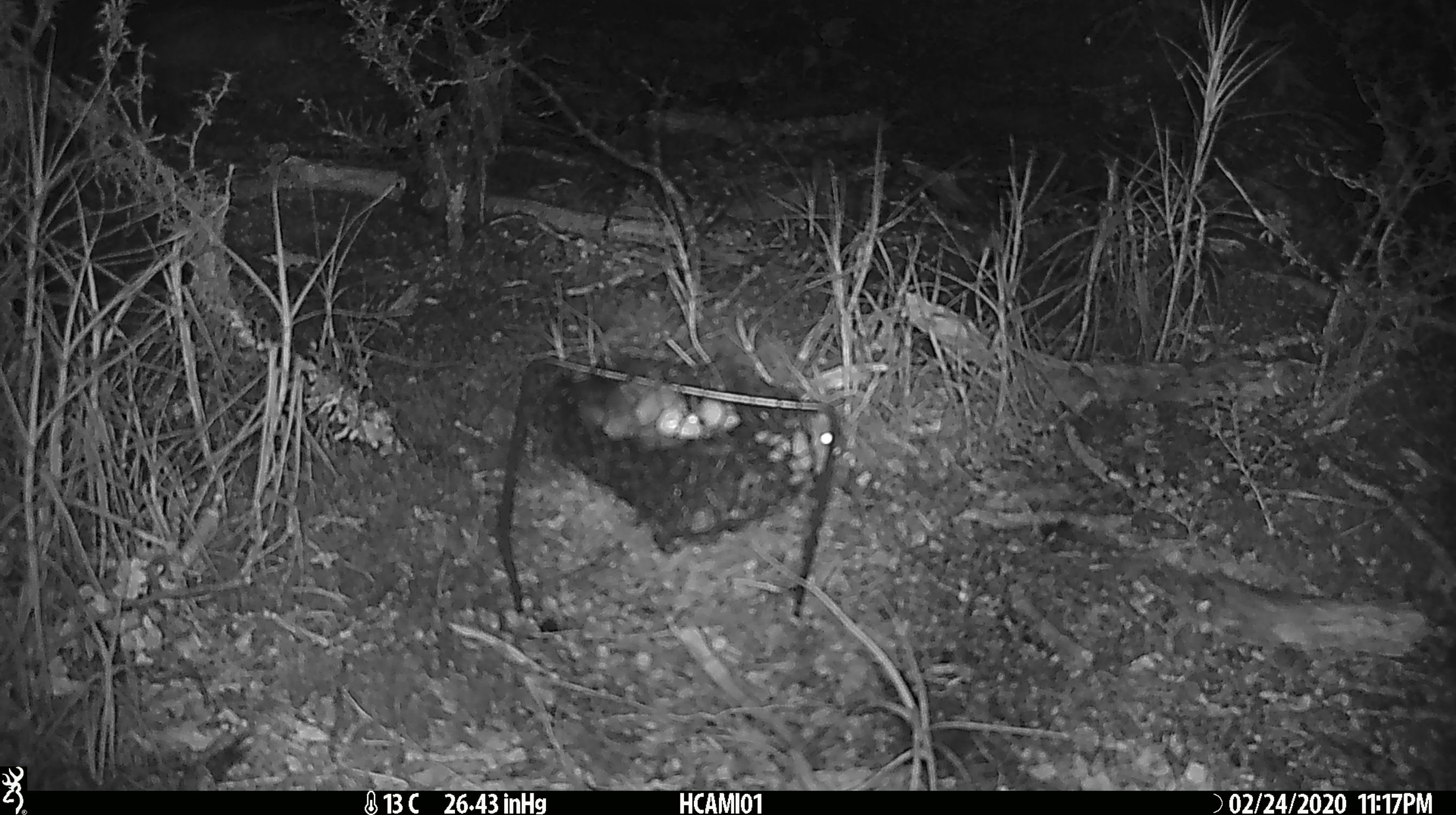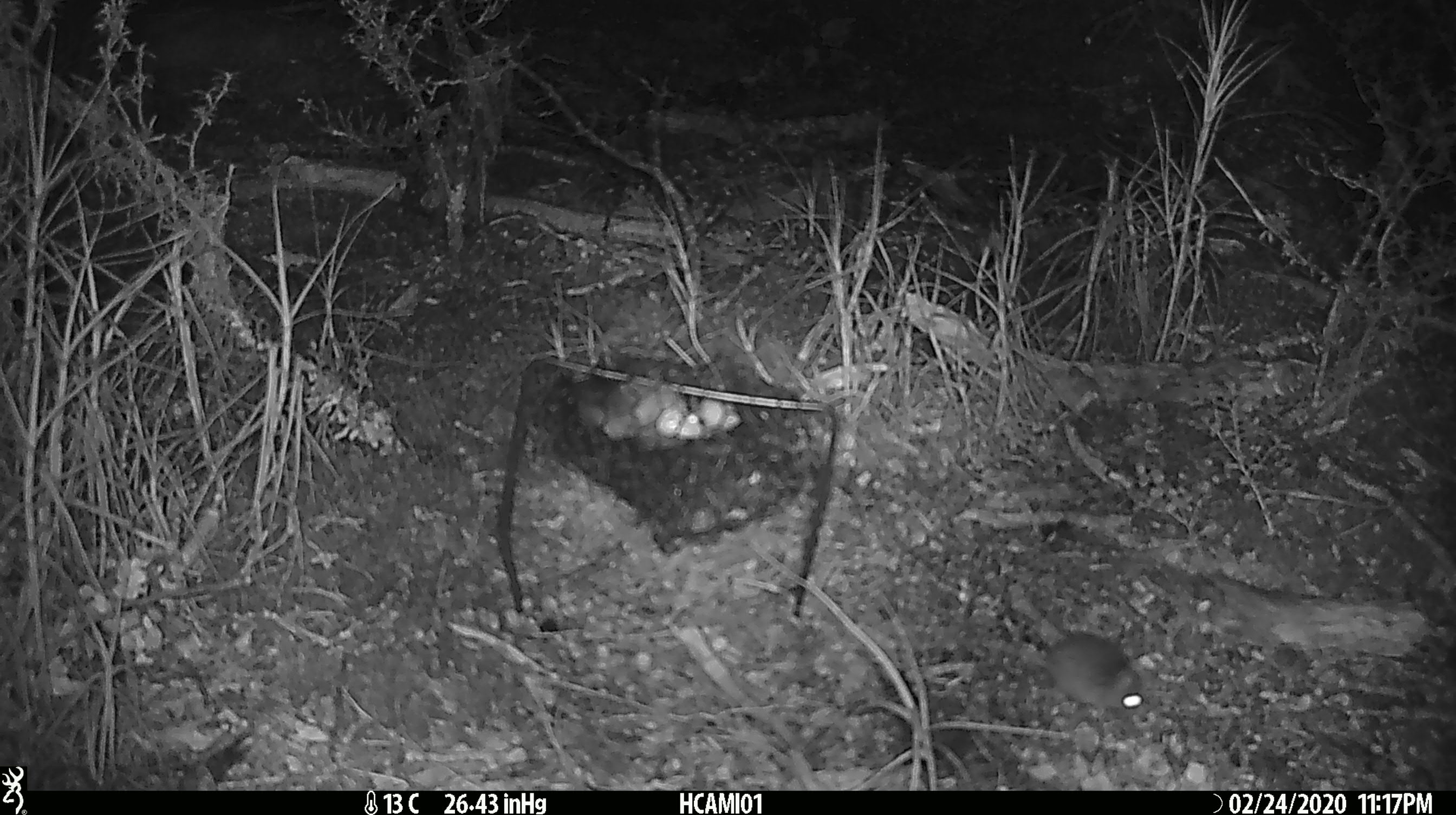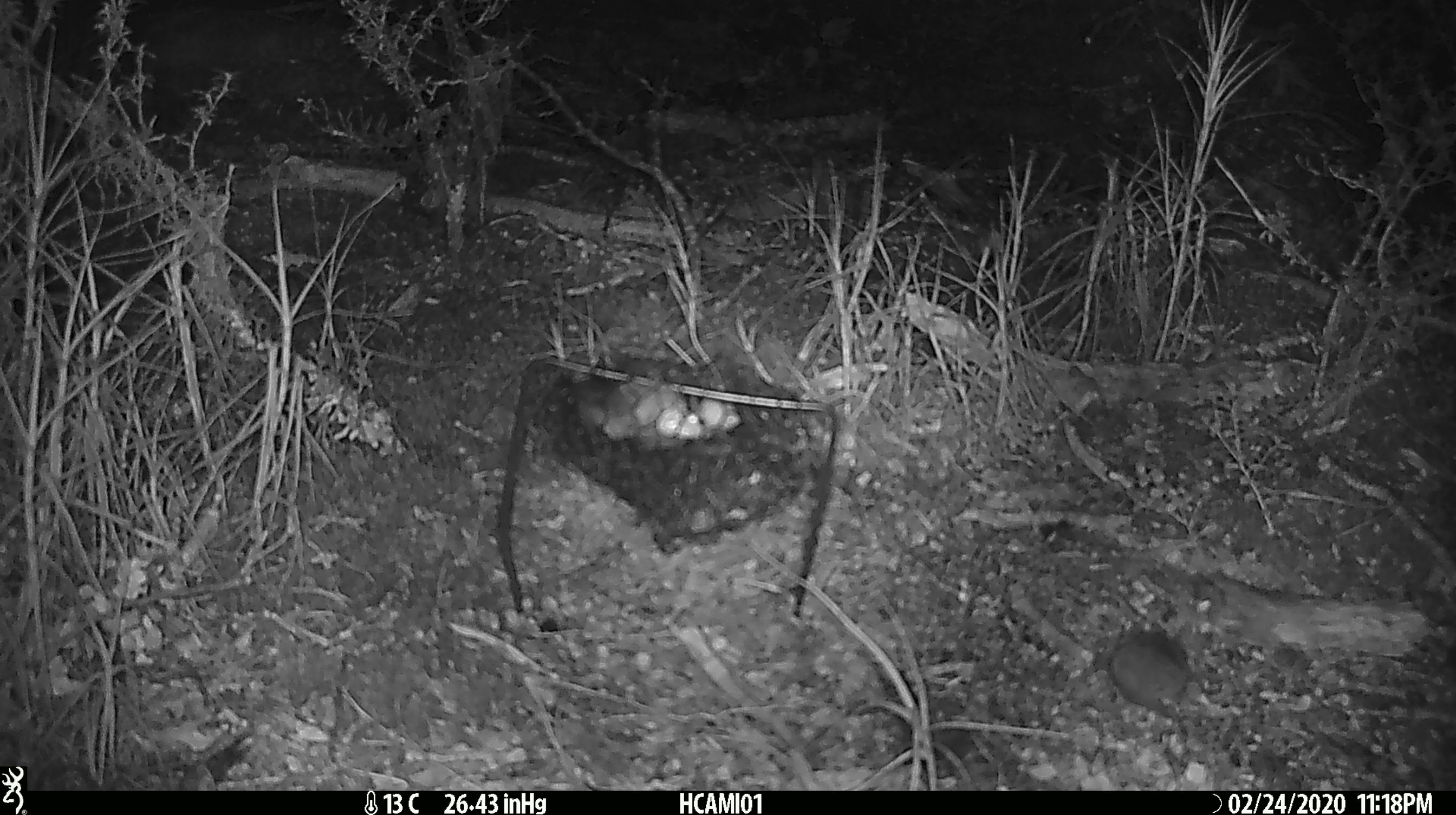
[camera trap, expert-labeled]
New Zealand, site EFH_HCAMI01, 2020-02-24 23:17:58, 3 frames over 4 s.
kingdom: Animalia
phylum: Chordata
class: Mammalia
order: Rodentia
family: Muridae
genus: Mus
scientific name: Mus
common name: mouse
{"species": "mouse (Mus)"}